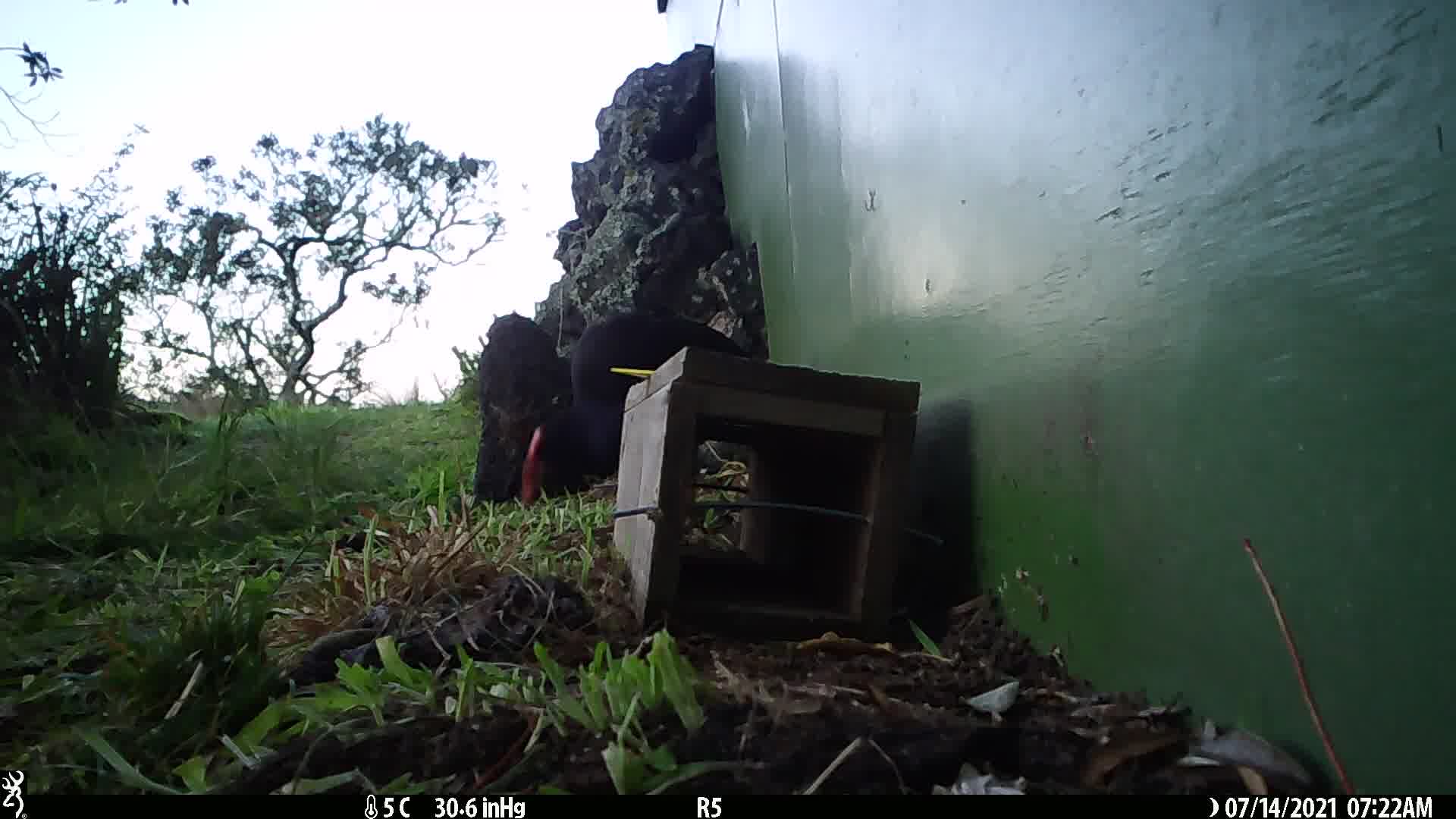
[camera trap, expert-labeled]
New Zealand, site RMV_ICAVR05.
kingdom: Animalia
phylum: Chordata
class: Aves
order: Gruiformes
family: Rallidae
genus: Porphyrio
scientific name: Porphyrio melanotus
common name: australasian swamphen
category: pukeko